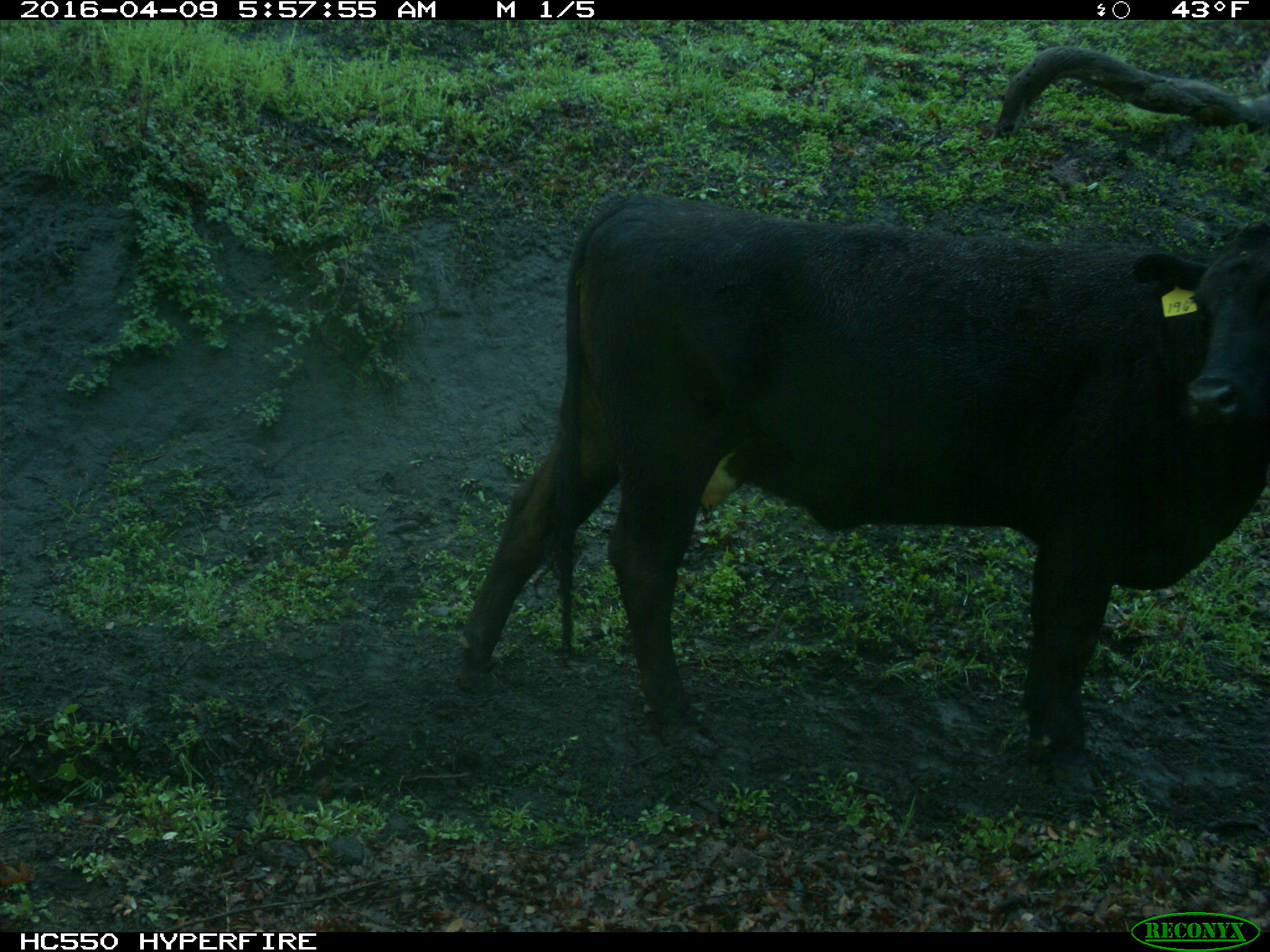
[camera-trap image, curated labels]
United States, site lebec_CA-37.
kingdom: Animalia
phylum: Chordata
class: Mammalia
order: Artiodactyla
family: Bovidae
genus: Bos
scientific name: Bos taurus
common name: domestic cow